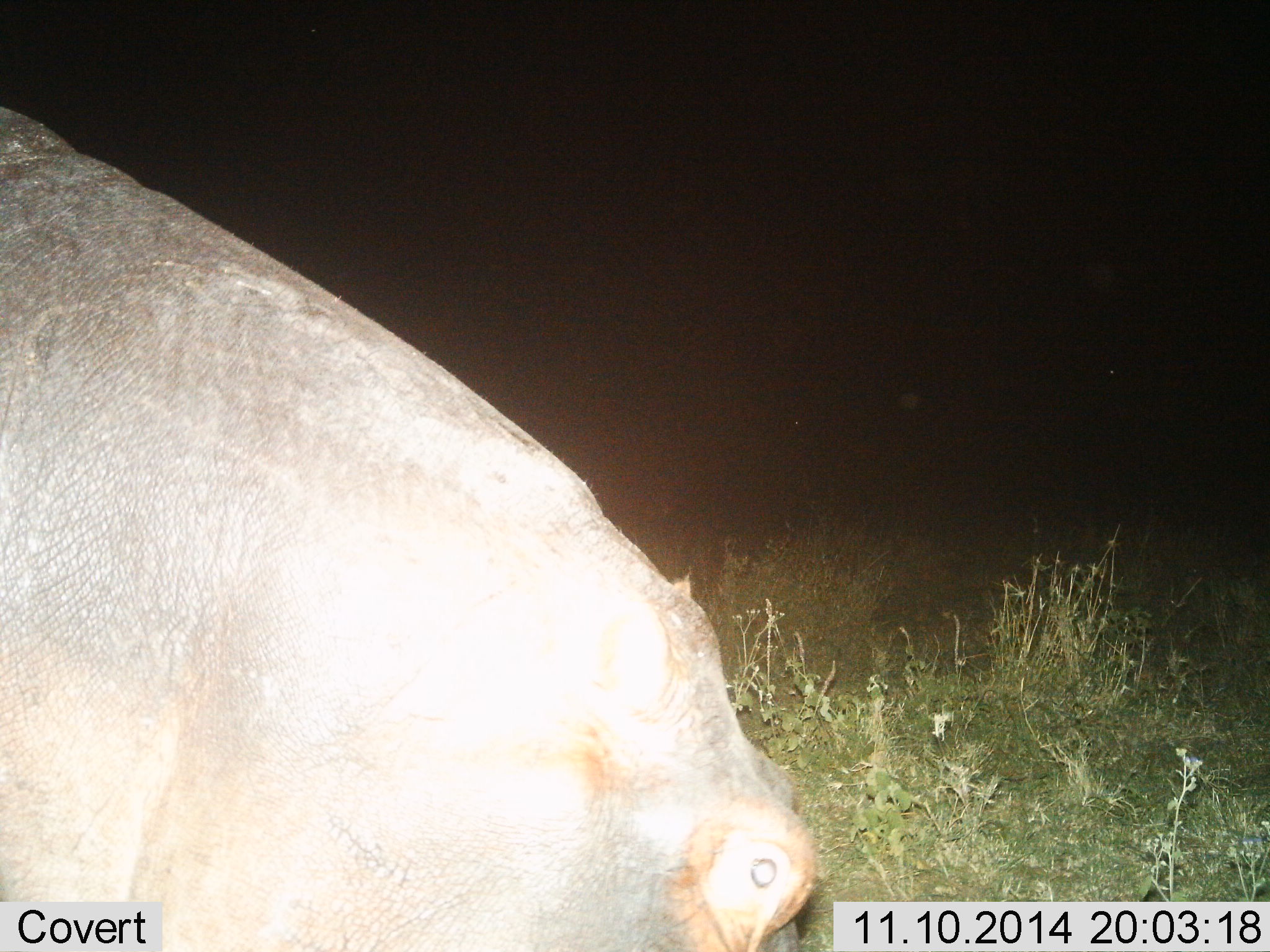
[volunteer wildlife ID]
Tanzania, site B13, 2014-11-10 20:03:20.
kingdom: Animalia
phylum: Chordata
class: Mammalia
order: Artiodactyla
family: Hippopotamidae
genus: Hippopotamus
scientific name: Hippopotamus amphibius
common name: hippopotamus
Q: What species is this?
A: Hippopotamus (Hippopotamus amphibius).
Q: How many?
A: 1.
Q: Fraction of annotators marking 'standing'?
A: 40%.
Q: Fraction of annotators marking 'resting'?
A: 0%.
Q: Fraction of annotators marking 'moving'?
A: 0%.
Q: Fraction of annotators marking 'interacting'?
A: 0%.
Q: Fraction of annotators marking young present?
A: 0%.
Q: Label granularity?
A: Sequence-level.